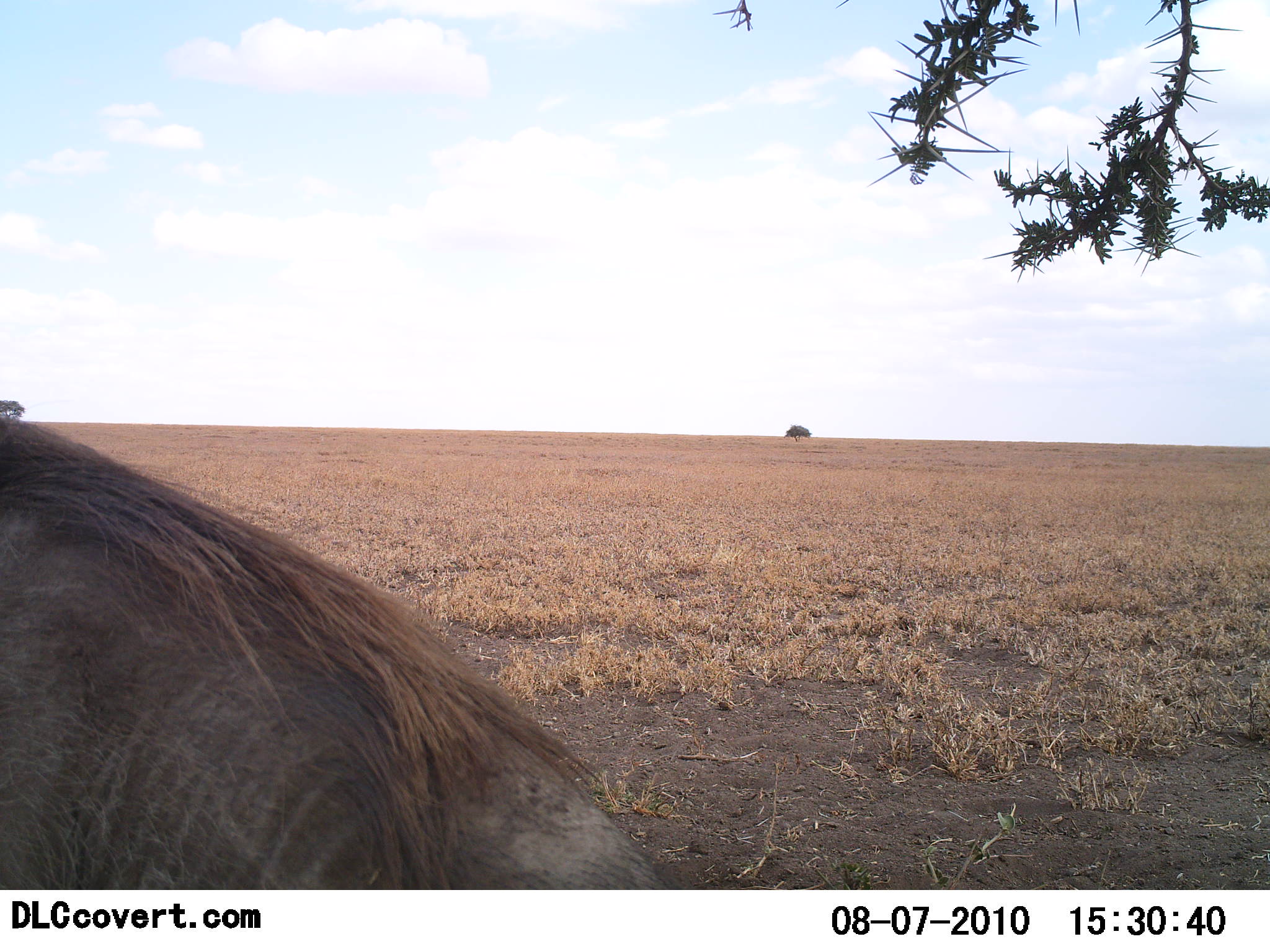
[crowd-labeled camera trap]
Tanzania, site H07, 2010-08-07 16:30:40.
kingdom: Animalia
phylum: Chordata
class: Mammalia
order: Artiodactyla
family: Suidae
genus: Phacochoerus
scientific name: Phacochoerus africanus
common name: warthog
Warthog (Phacochoerus africanus), count 1. Behavior (volunteer vote fractions): standing 44%, resting 56%, moving 0%, interacting 0%. Young present (vote fraction): 0%. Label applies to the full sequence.